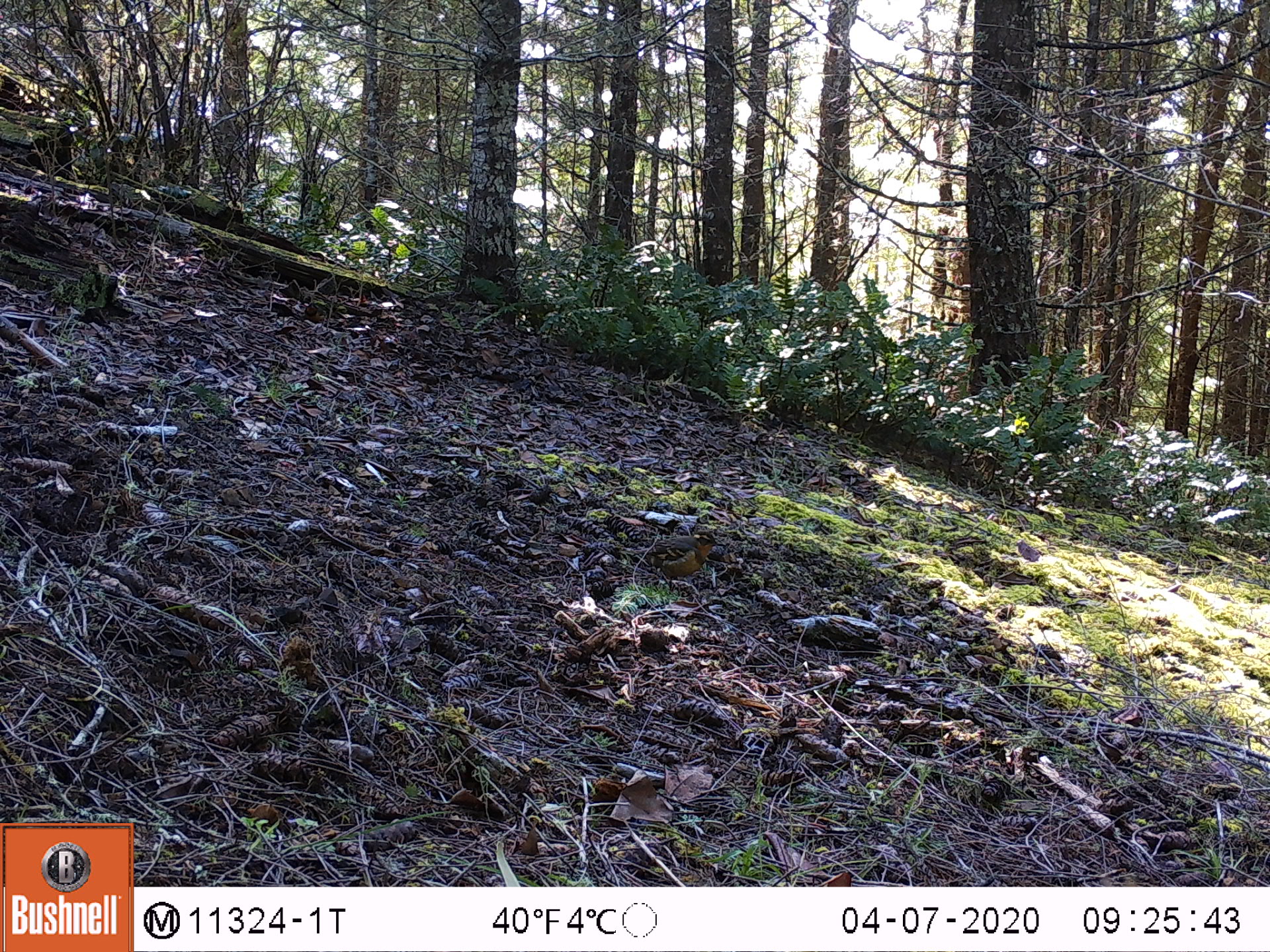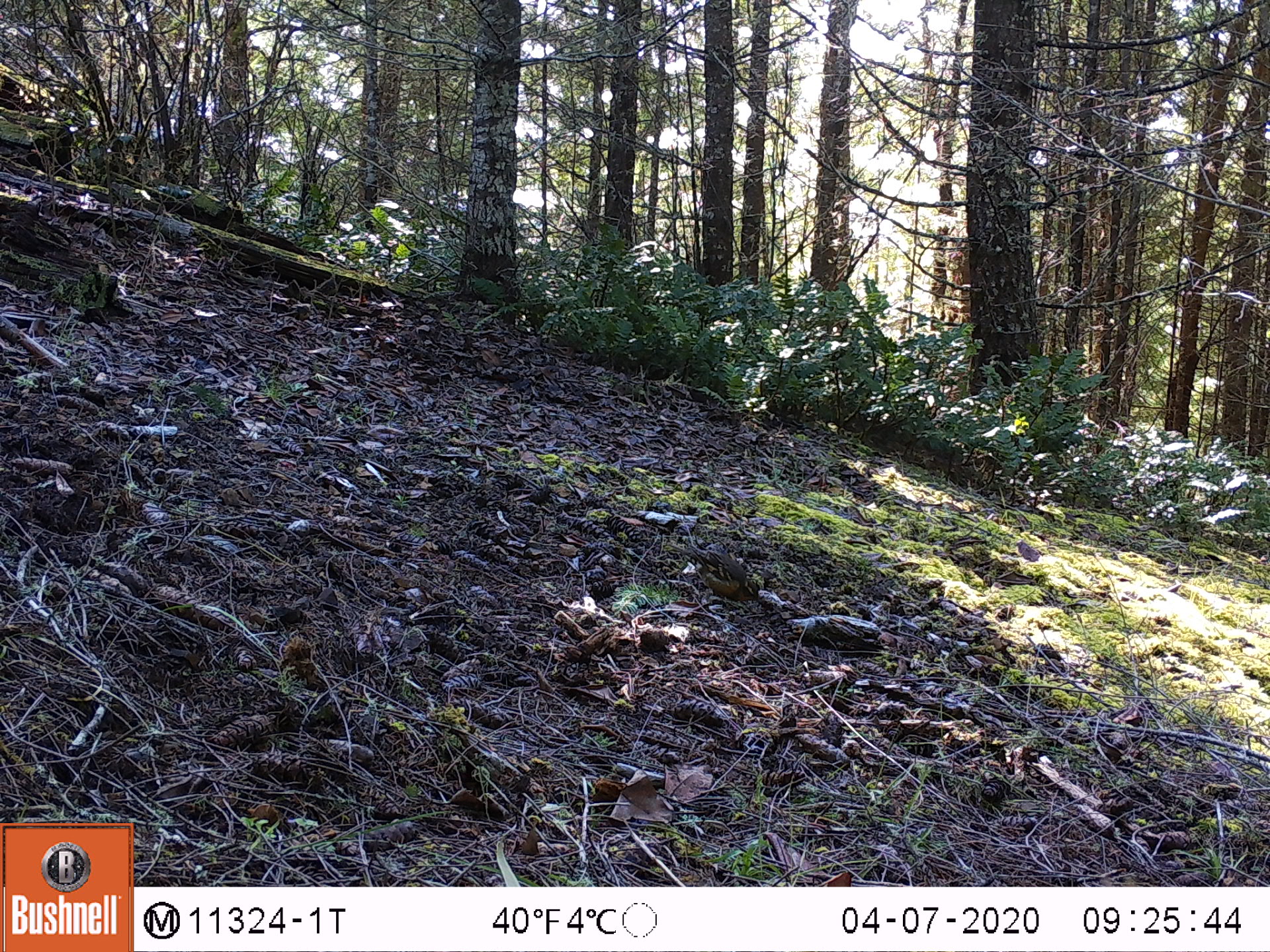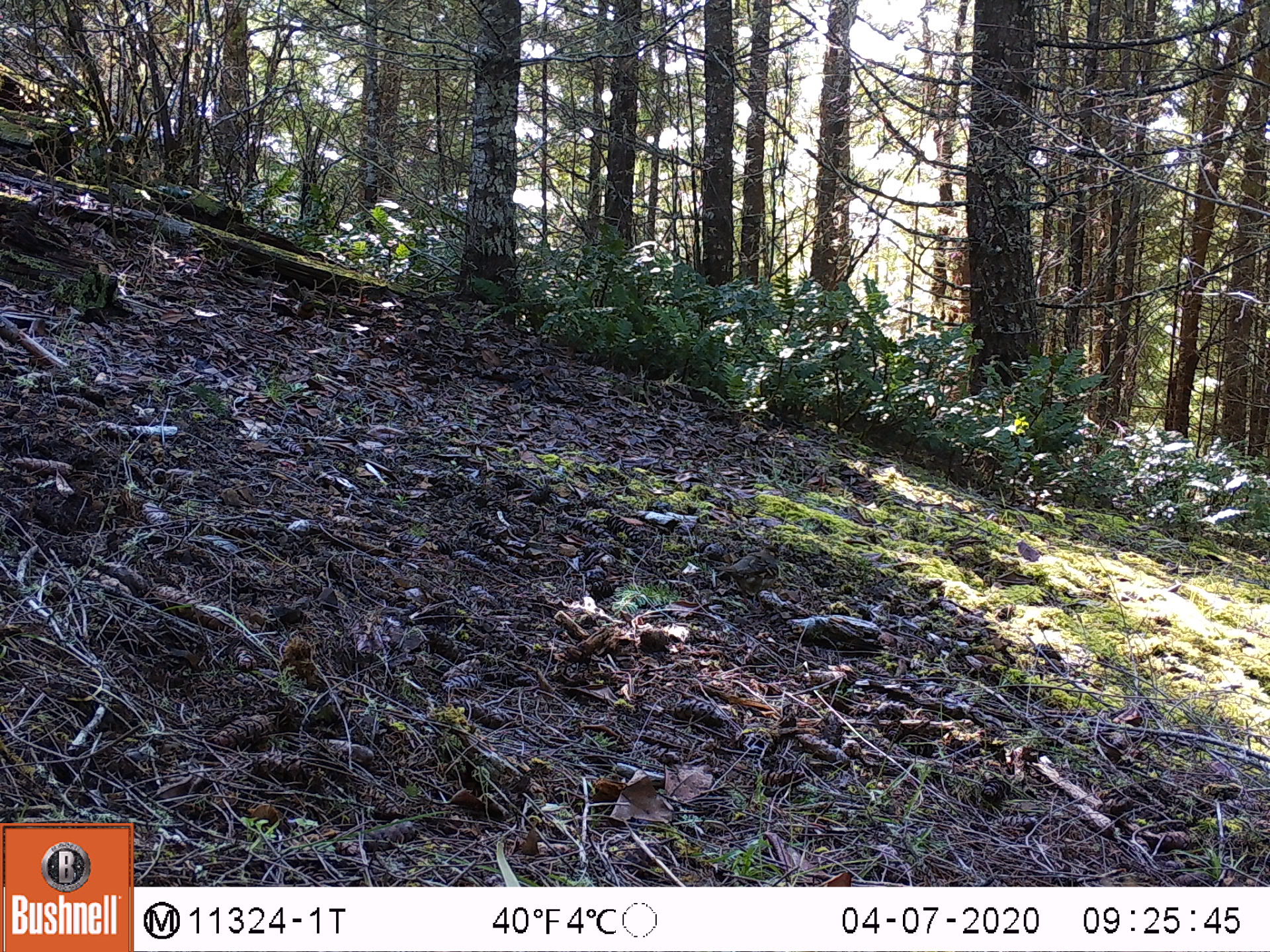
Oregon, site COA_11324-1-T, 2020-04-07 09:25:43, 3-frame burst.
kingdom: Animalia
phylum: Chordata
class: Aves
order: Passeriformes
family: Turdidae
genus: Ixoreus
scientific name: Ixoreus naevius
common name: varied thrush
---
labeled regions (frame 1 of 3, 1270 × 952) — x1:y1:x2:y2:
varied thrush: 618:526:726:593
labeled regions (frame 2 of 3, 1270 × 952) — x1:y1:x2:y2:
varied thrush: 678:539:766:606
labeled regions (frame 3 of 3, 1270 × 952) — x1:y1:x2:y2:
varied thrush: 710:542:783:606